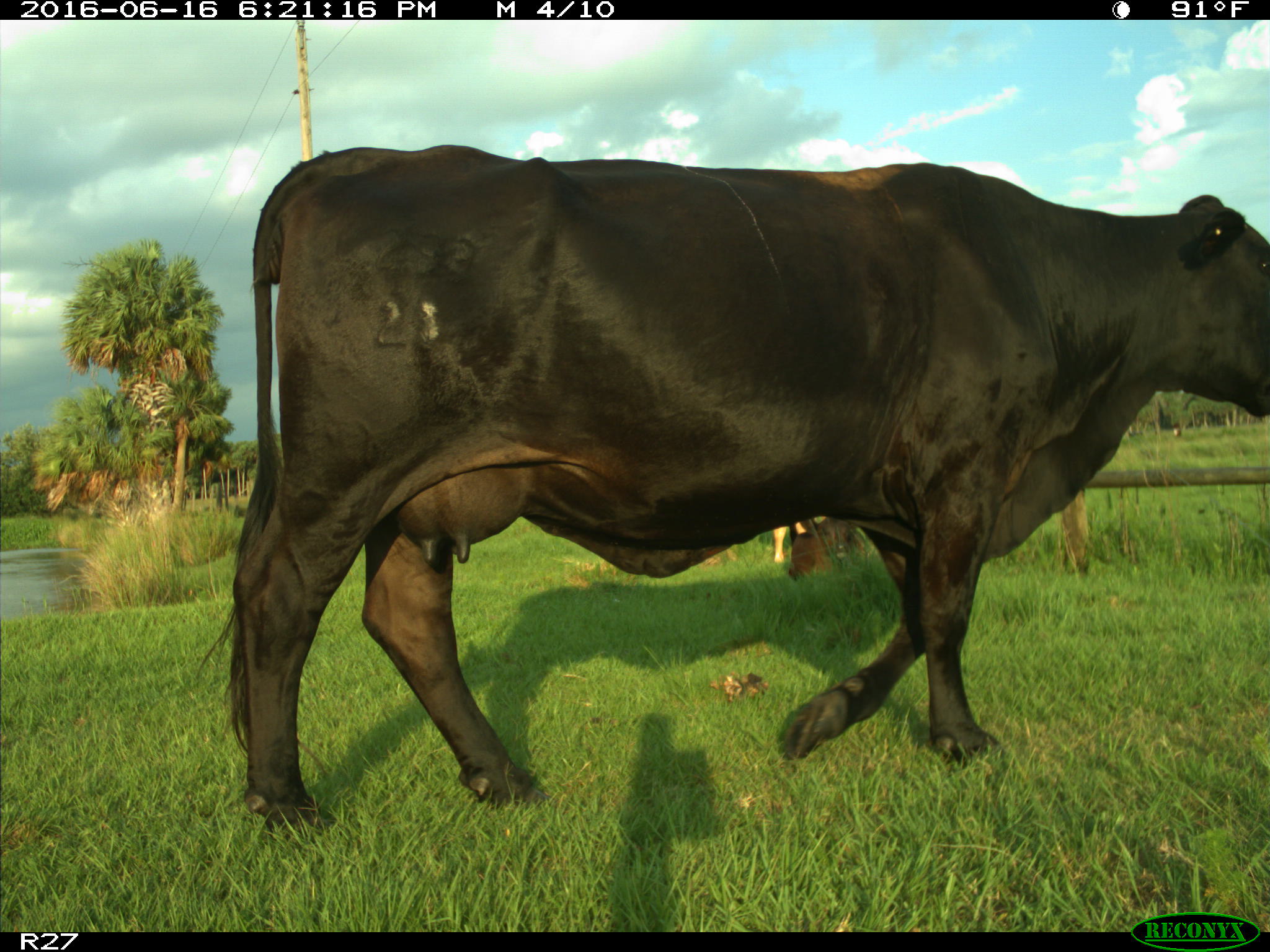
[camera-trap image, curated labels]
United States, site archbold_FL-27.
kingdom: Animalia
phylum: Chordata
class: Mammalia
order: Artiodactyla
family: Bovidae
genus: Bos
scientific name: Bos taurus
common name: domestic cow